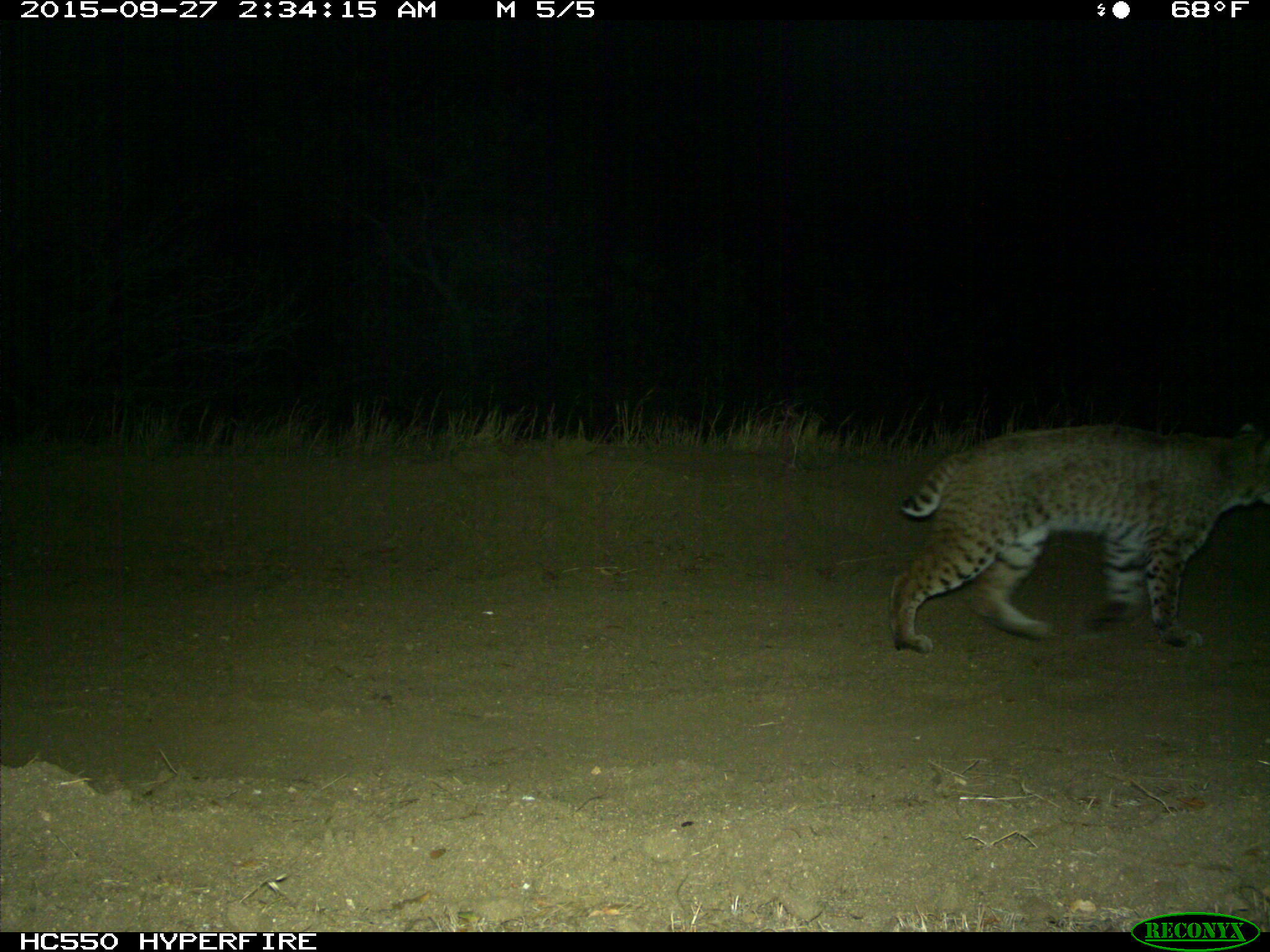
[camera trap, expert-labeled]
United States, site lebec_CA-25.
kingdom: Animalia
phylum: Chordata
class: Mammalia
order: Carnivora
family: Felidae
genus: Lynx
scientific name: Lynx rufus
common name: bobcat